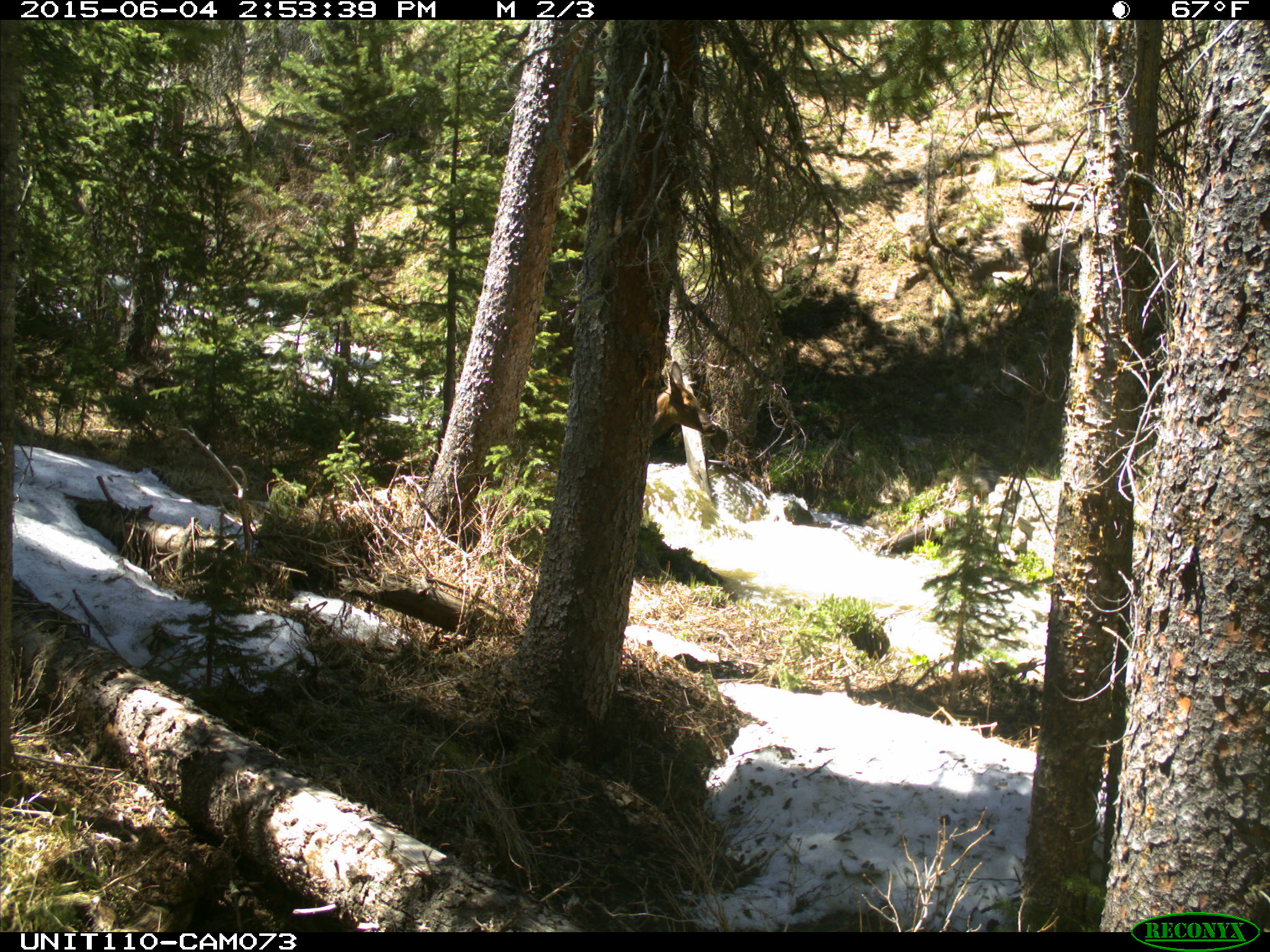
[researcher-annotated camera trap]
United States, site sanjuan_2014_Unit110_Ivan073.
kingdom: Animalia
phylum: Chordata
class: Mammalia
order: Artiodactyla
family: Cervidae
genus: Cervus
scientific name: Cervus elaphus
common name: red deer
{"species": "Cervus elaphus (red deer)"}